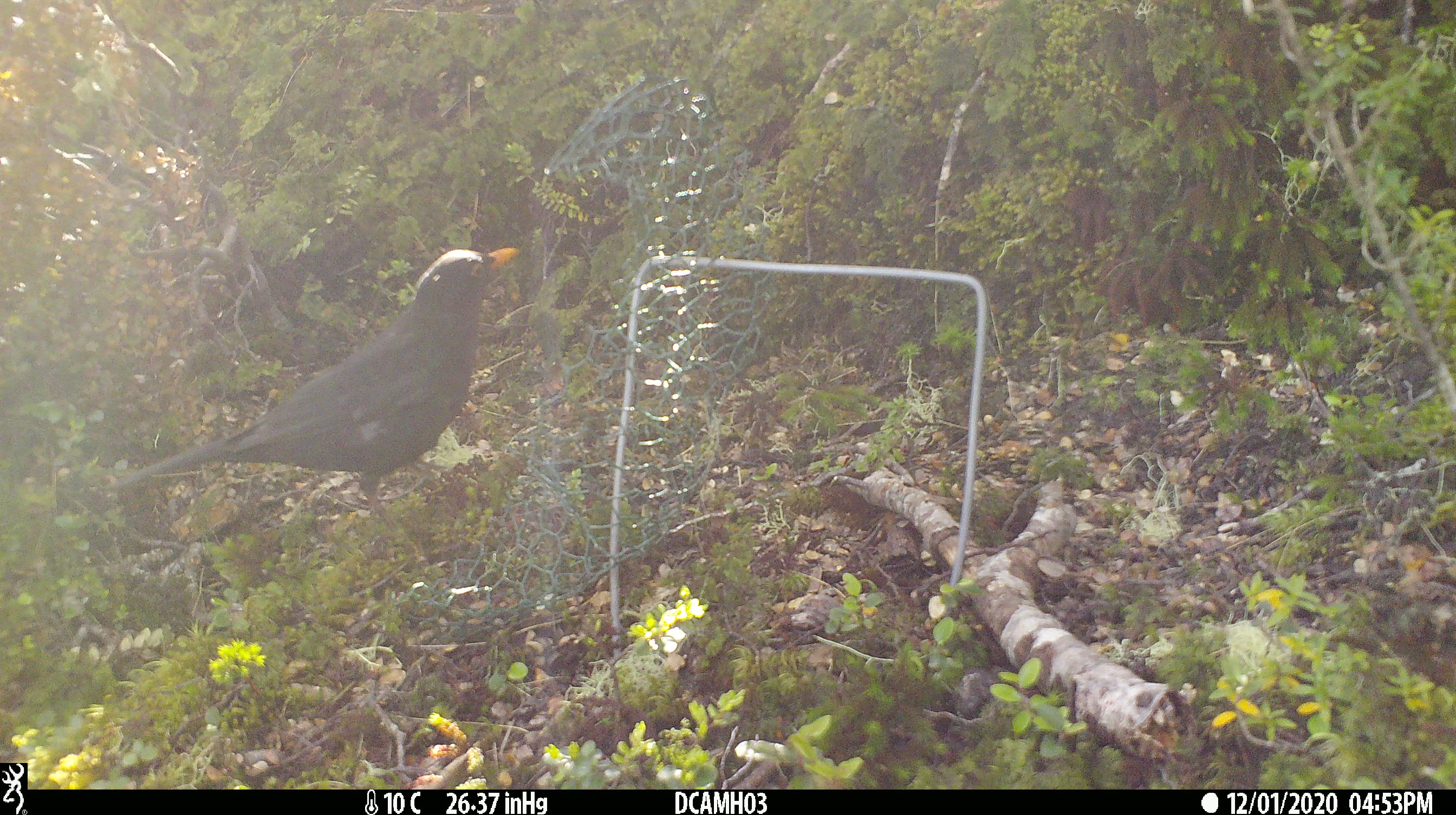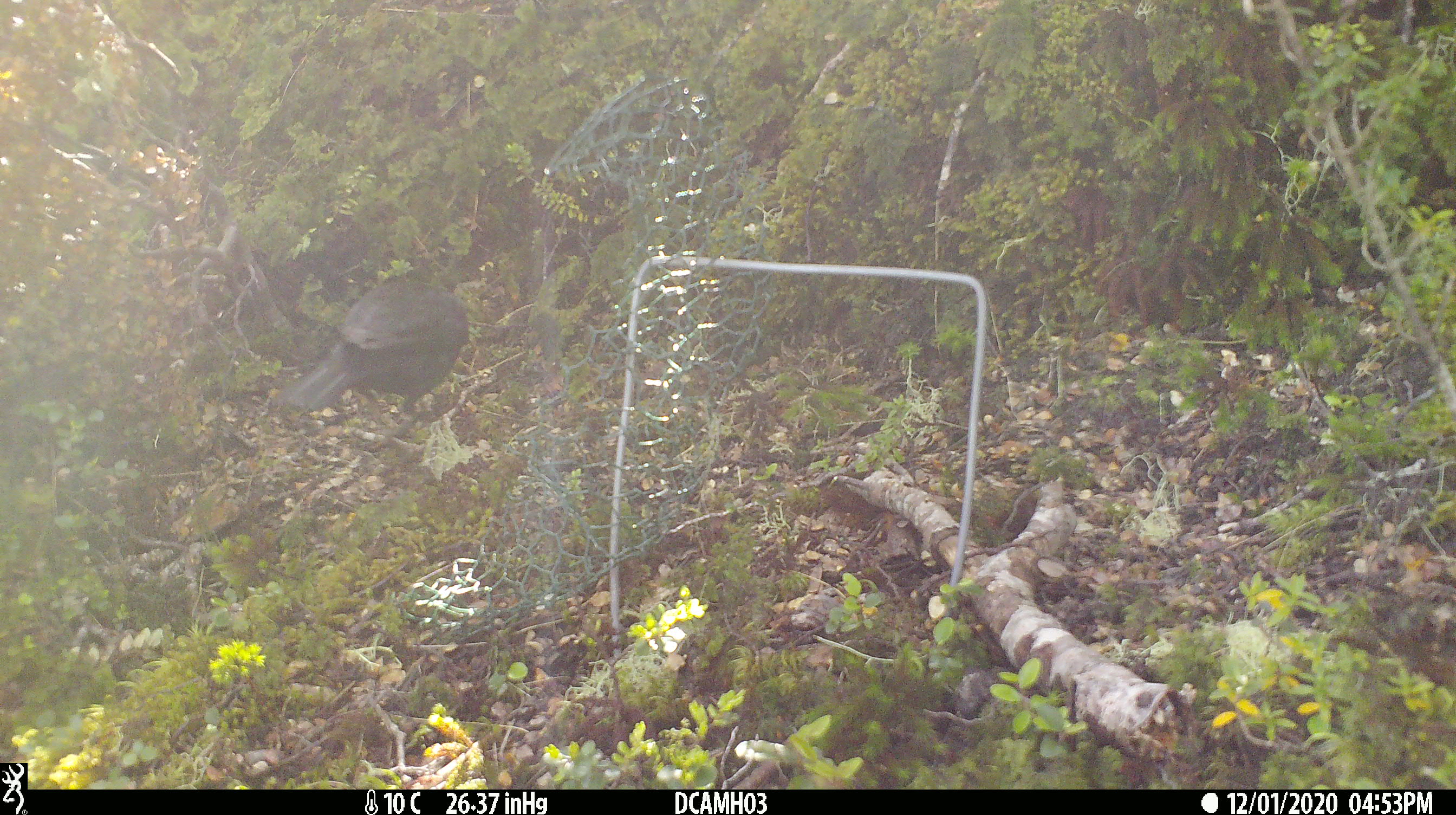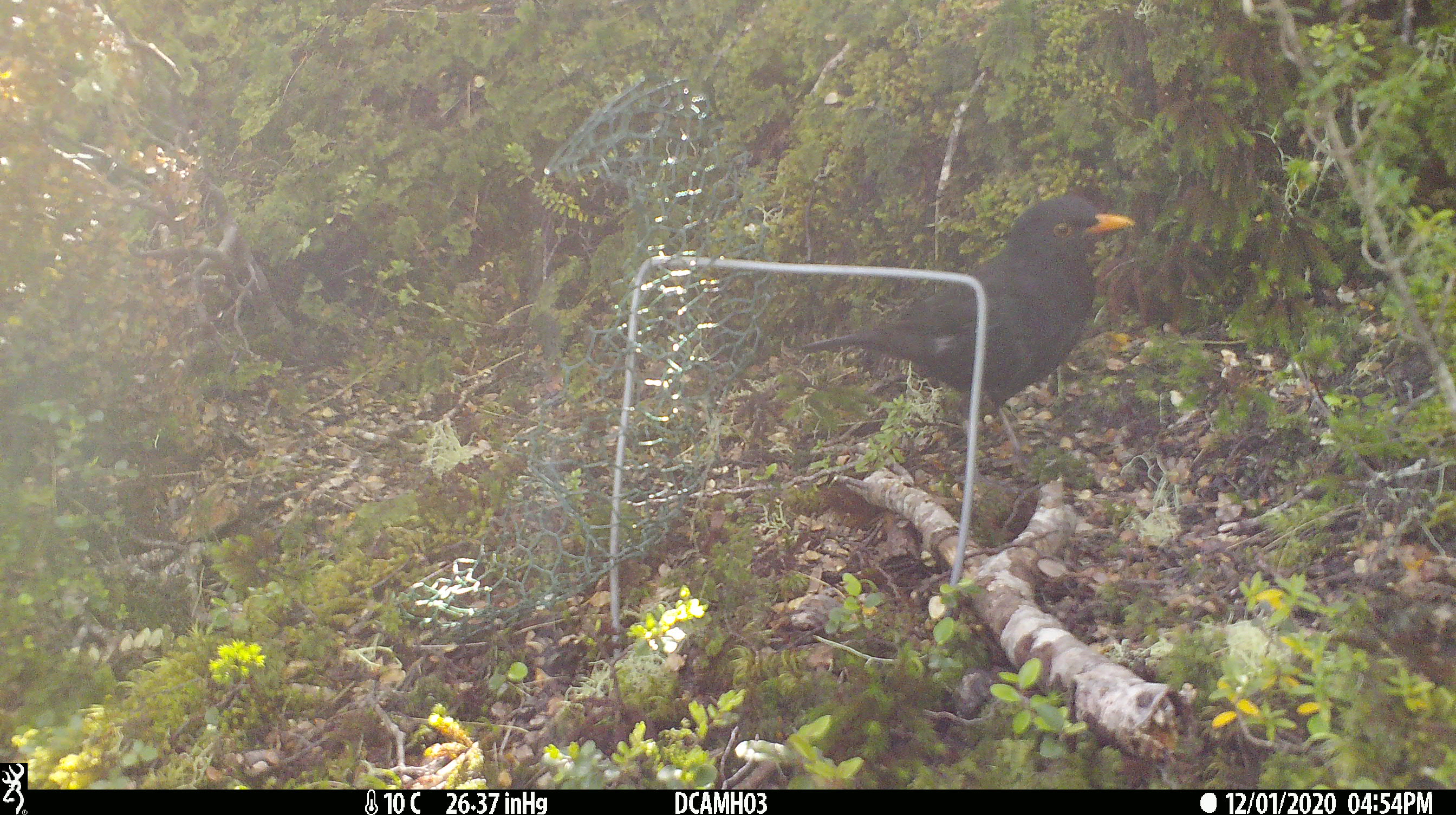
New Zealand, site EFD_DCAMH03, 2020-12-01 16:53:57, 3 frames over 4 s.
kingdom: Animalia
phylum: Chordata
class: Aves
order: Passeriformes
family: Turdidae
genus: Turdus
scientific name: Turdus merula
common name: eurasian blackbird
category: blackbird